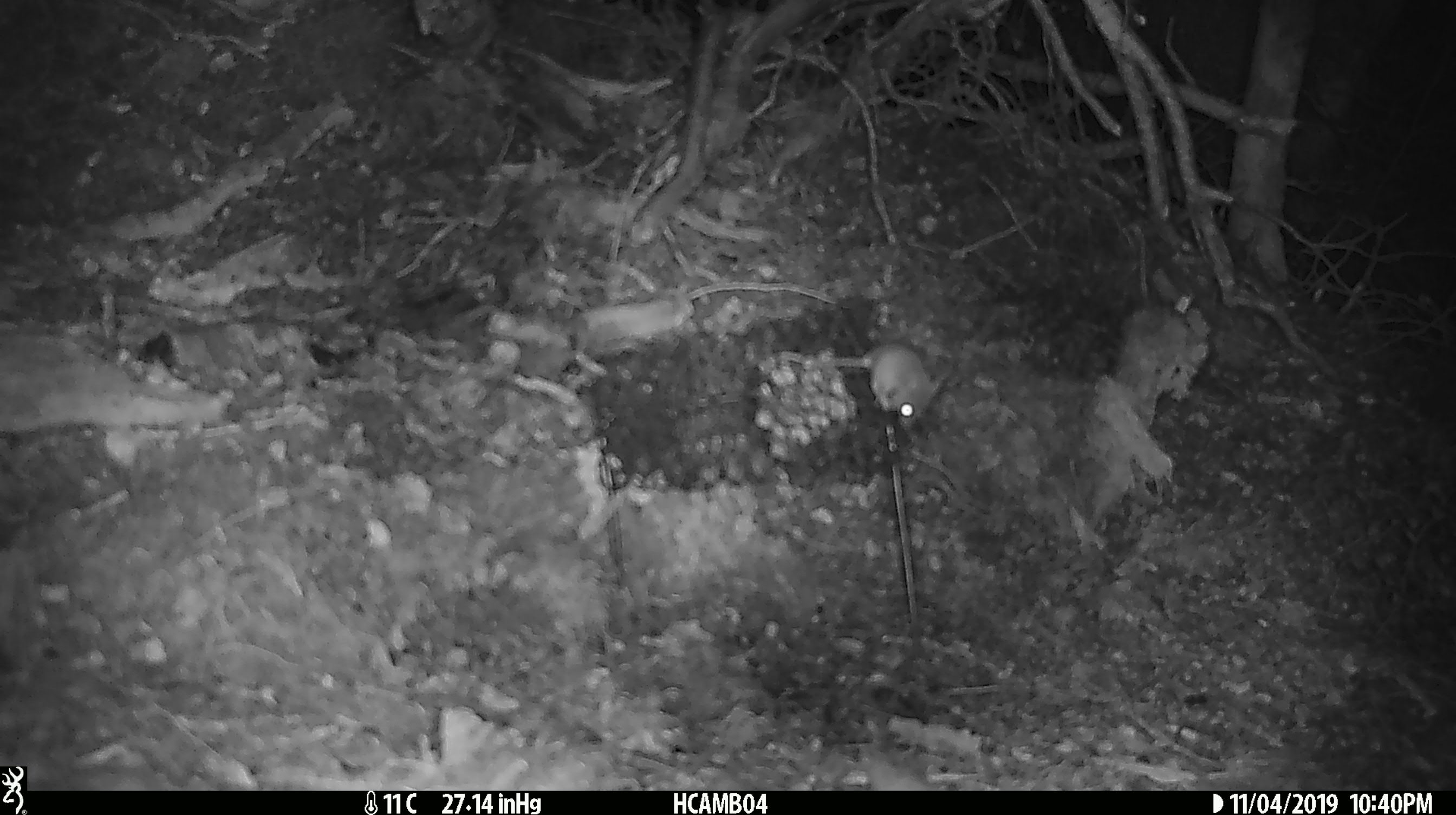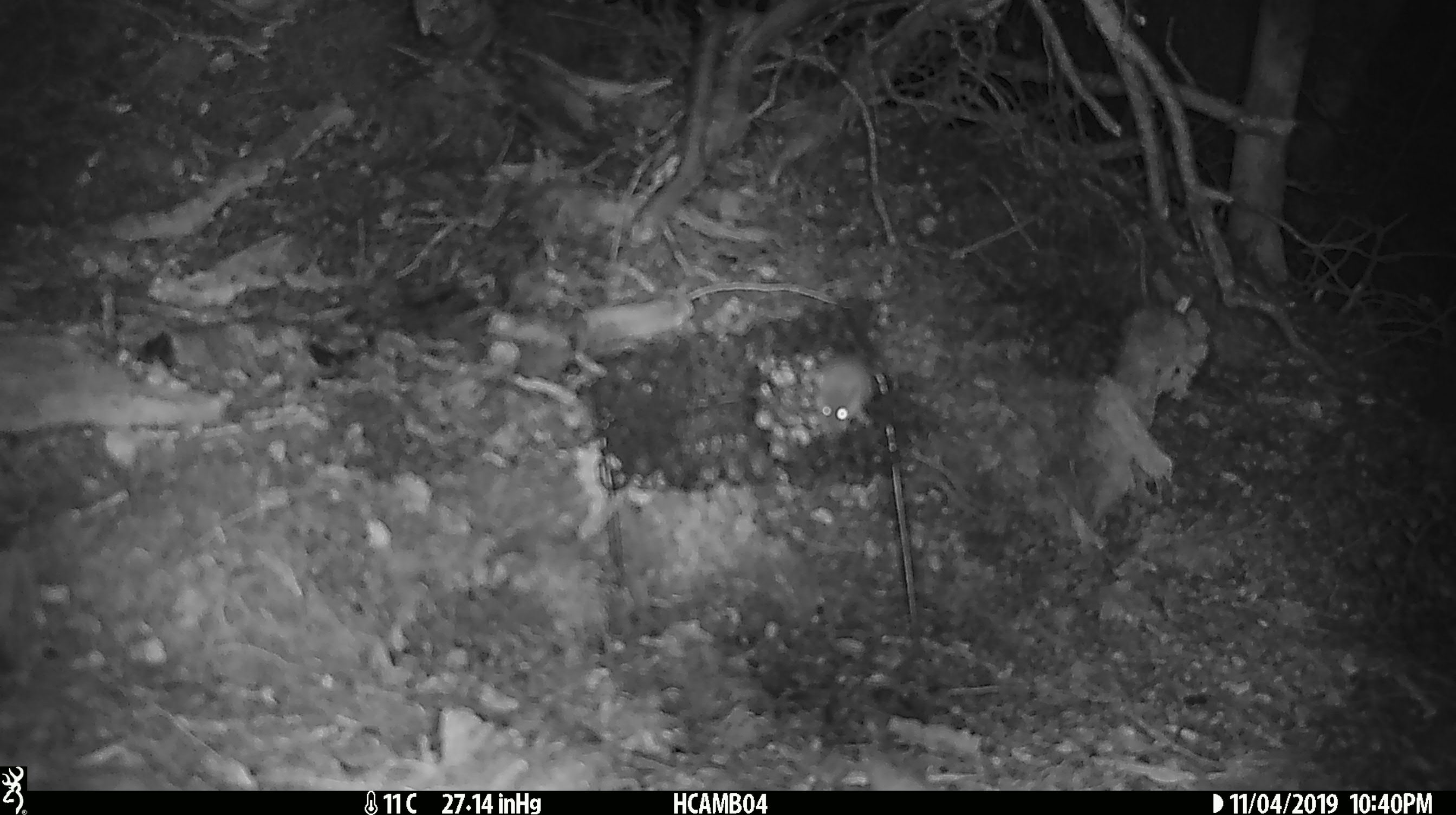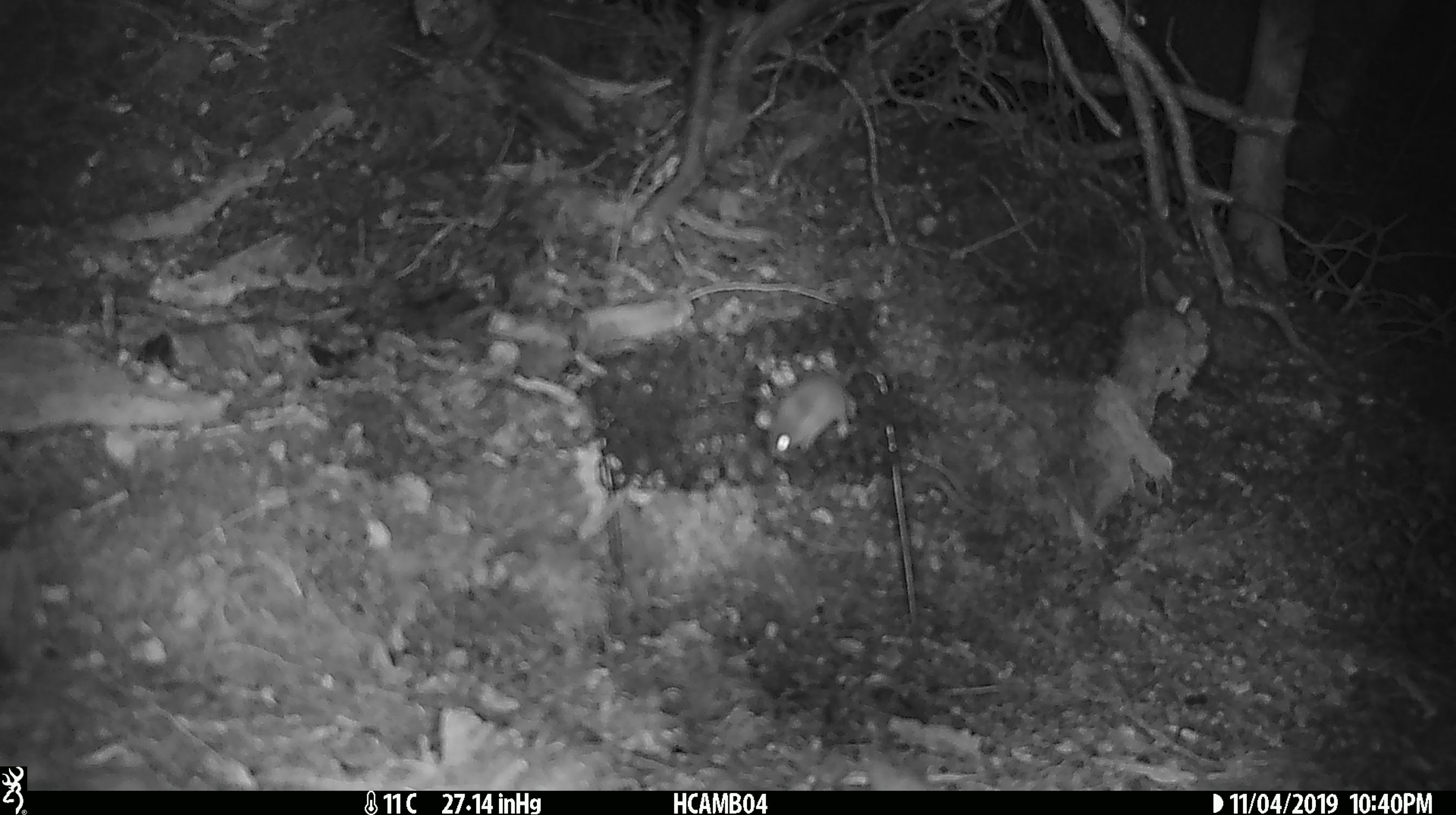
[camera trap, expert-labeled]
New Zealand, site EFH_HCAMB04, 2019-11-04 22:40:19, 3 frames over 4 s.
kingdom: Animalia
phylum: Chordata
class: Mammalia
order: Rodentia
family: Muridae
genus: Mus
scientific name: Mus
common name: mouse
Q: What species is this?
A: Mouse (Mus).